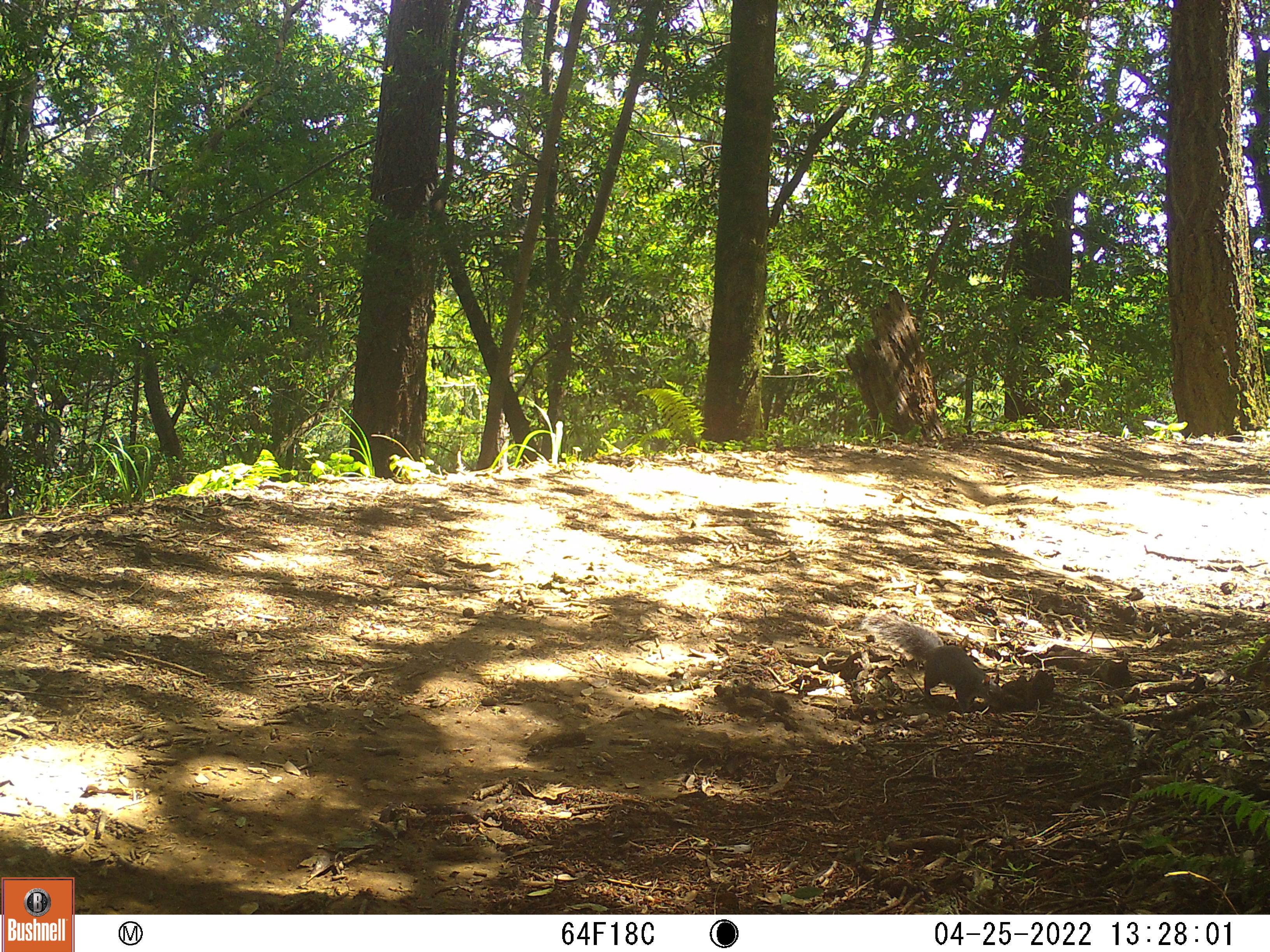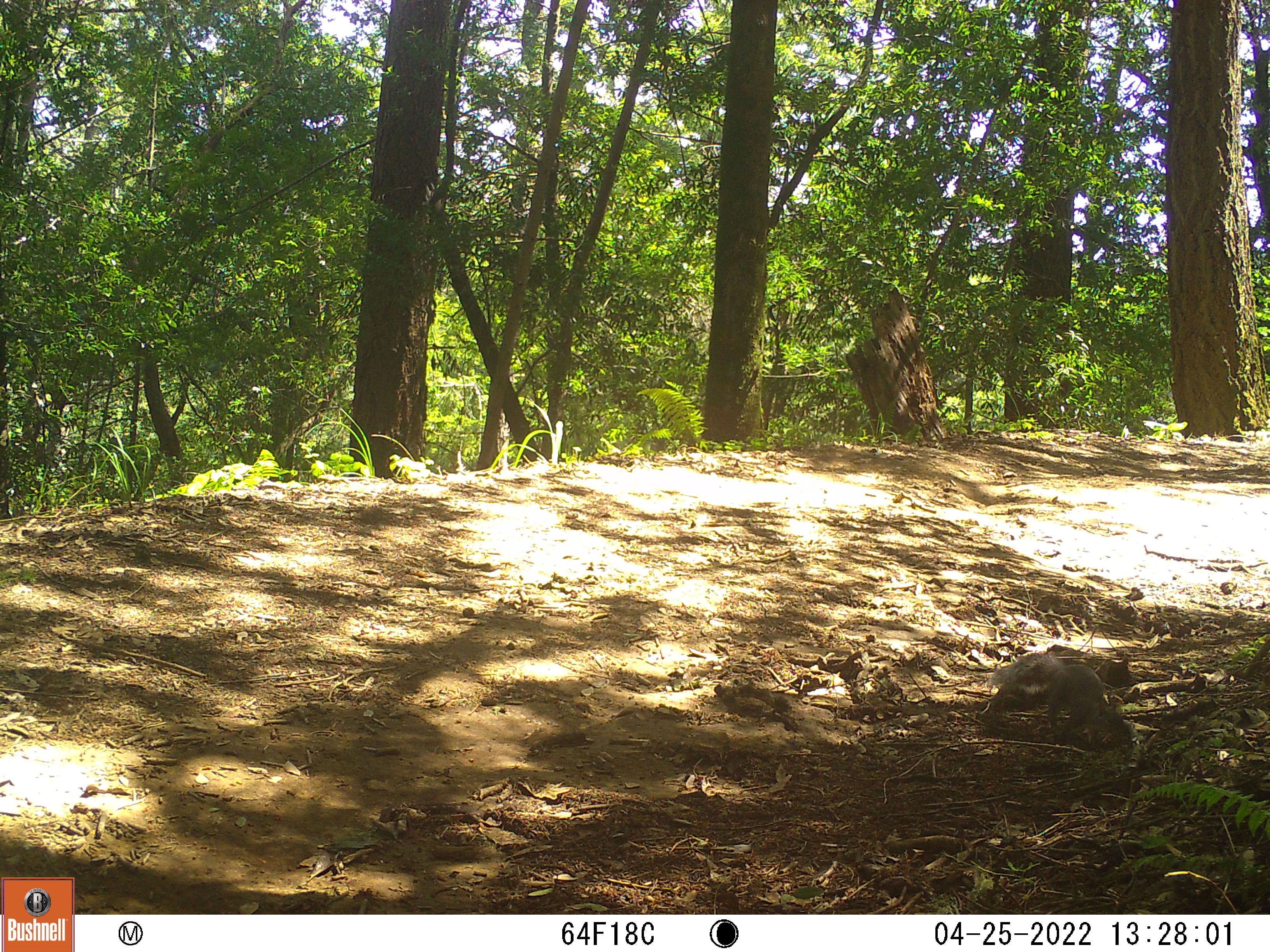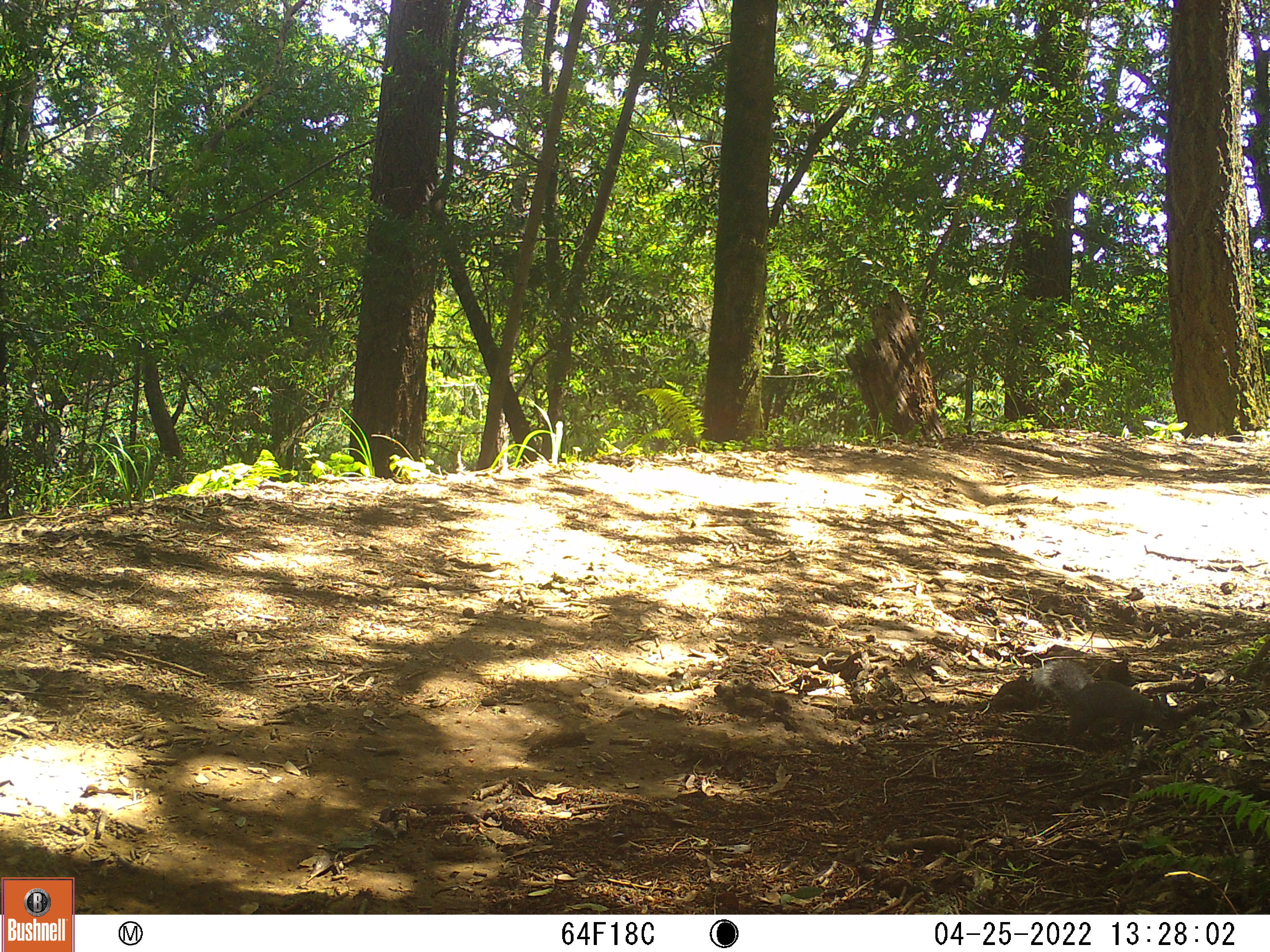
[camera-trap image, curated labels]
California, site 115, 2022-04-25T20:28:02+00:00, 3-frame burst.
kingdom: Animalia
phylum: Chordata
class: Mammalia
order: Rodentia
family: Sciuridae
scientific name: Sciuridae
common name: squirrel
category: unknown squirrel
Unknown squirrel (squirrel) (Sciuridae).